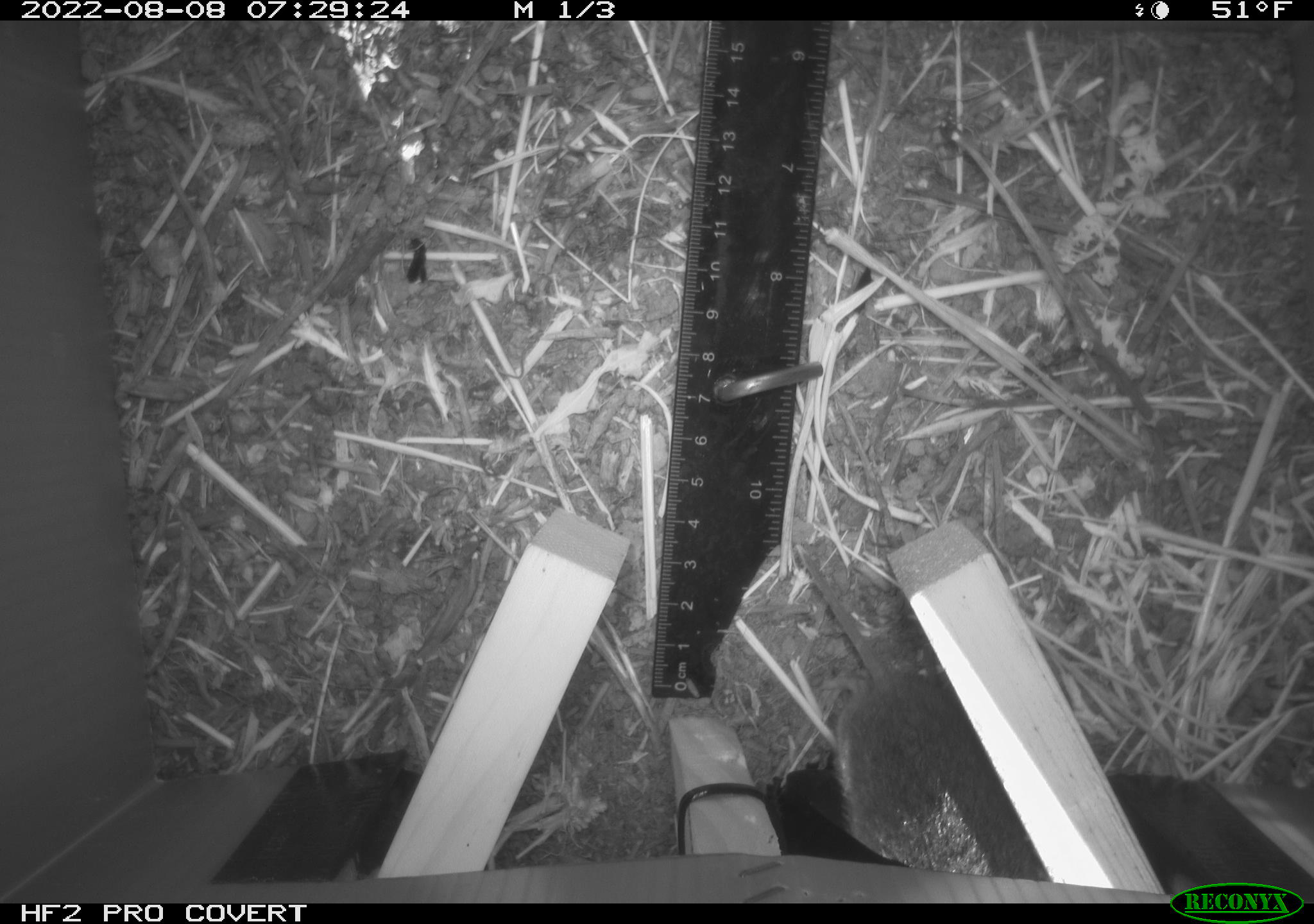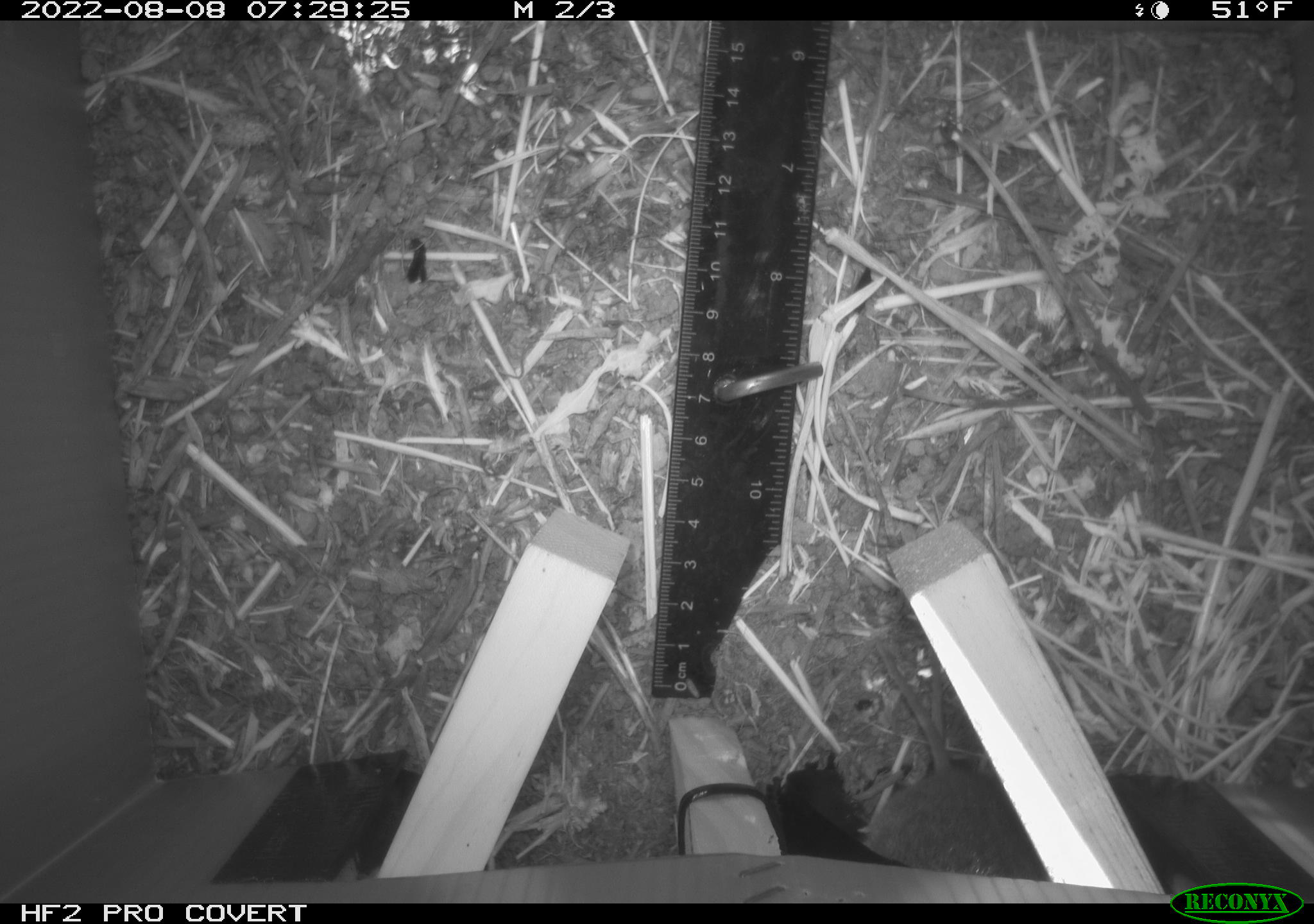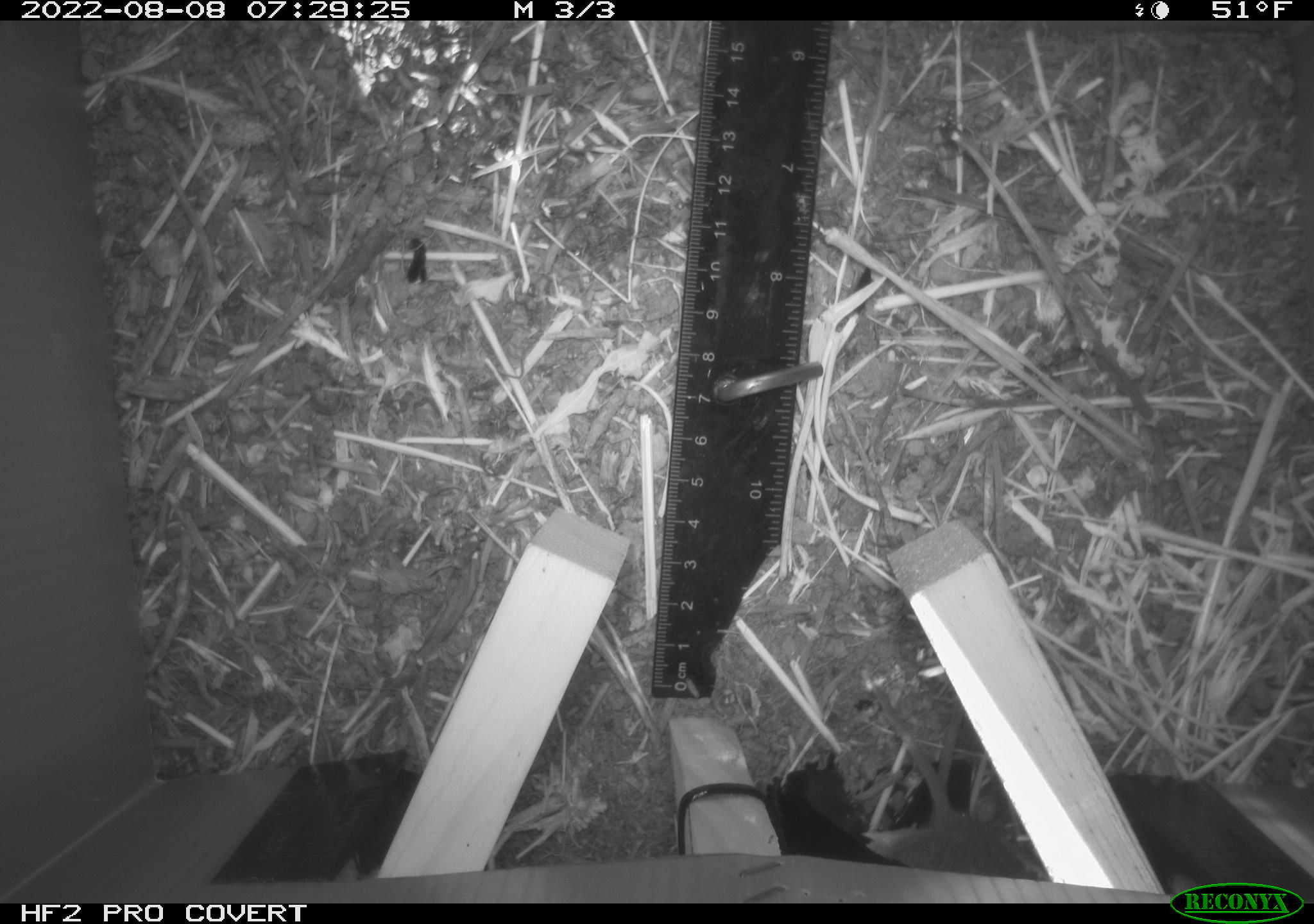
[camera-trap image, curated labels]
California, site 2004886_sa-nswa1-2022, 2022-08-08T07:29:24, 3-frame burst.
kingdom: Animalia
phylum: Chordata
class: Mammalia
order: Rodentia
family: Cricetidae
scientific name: Cricetidae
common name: hamsters, voles, lemmings, and allies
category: cricetidae family